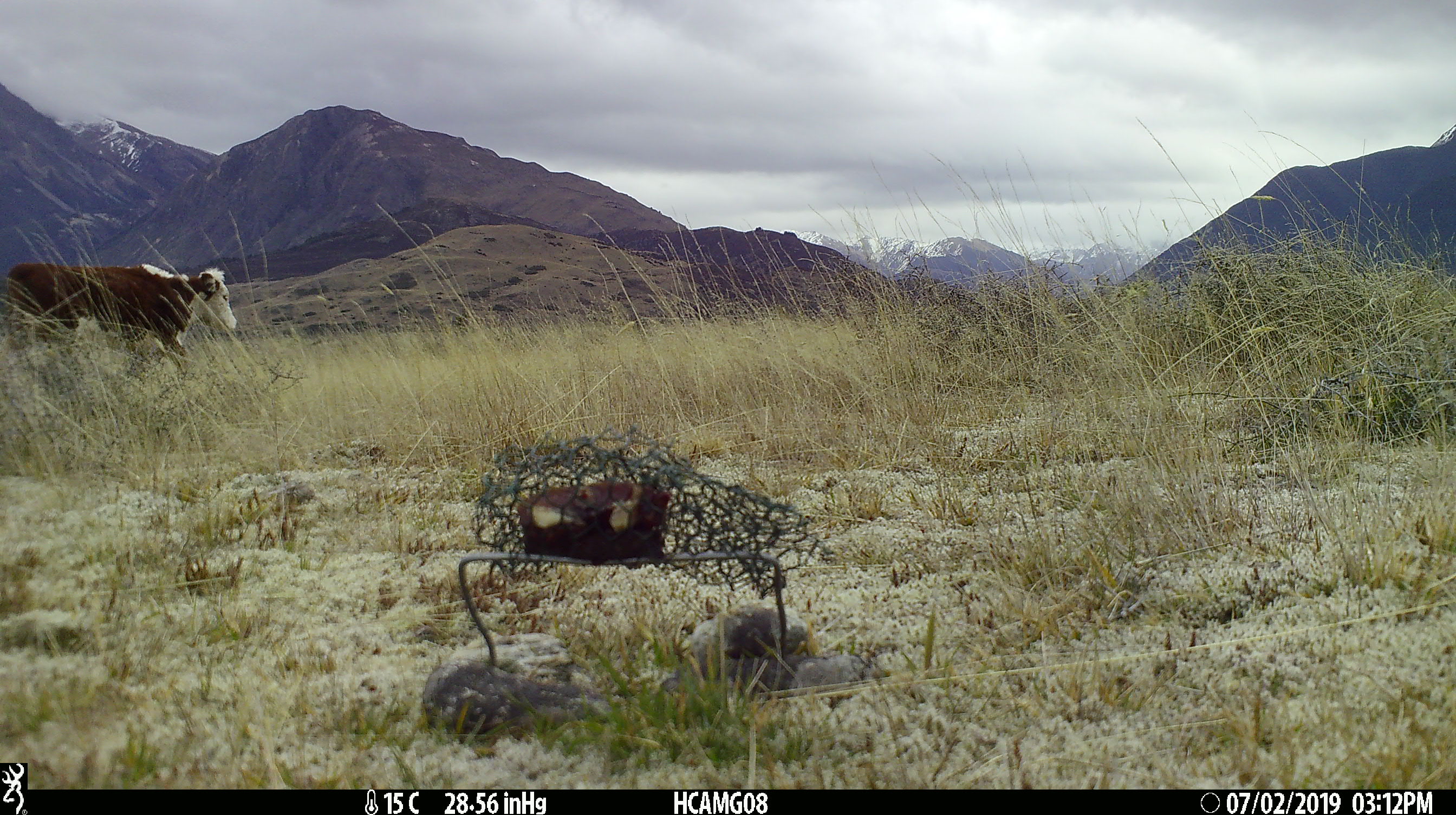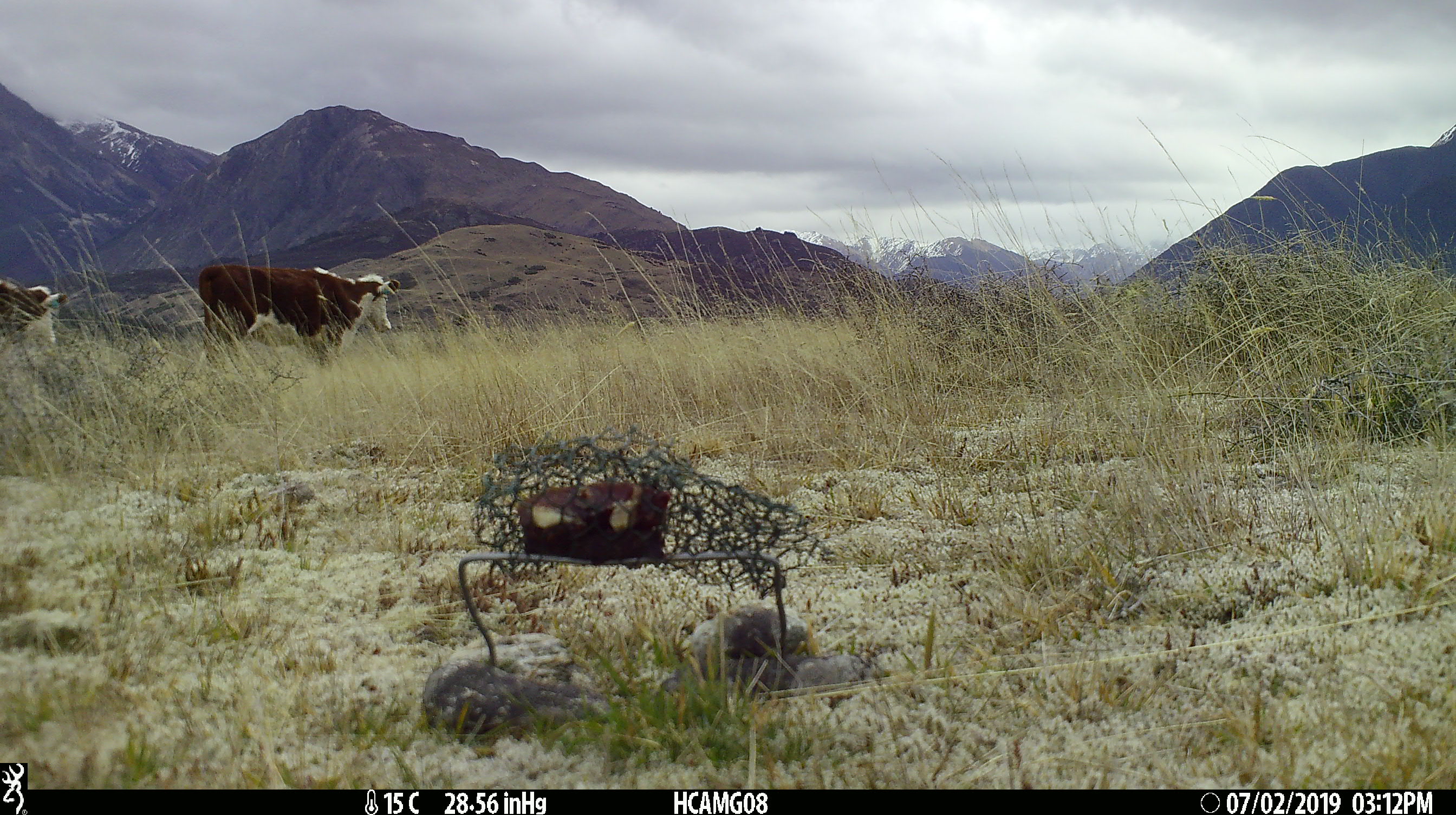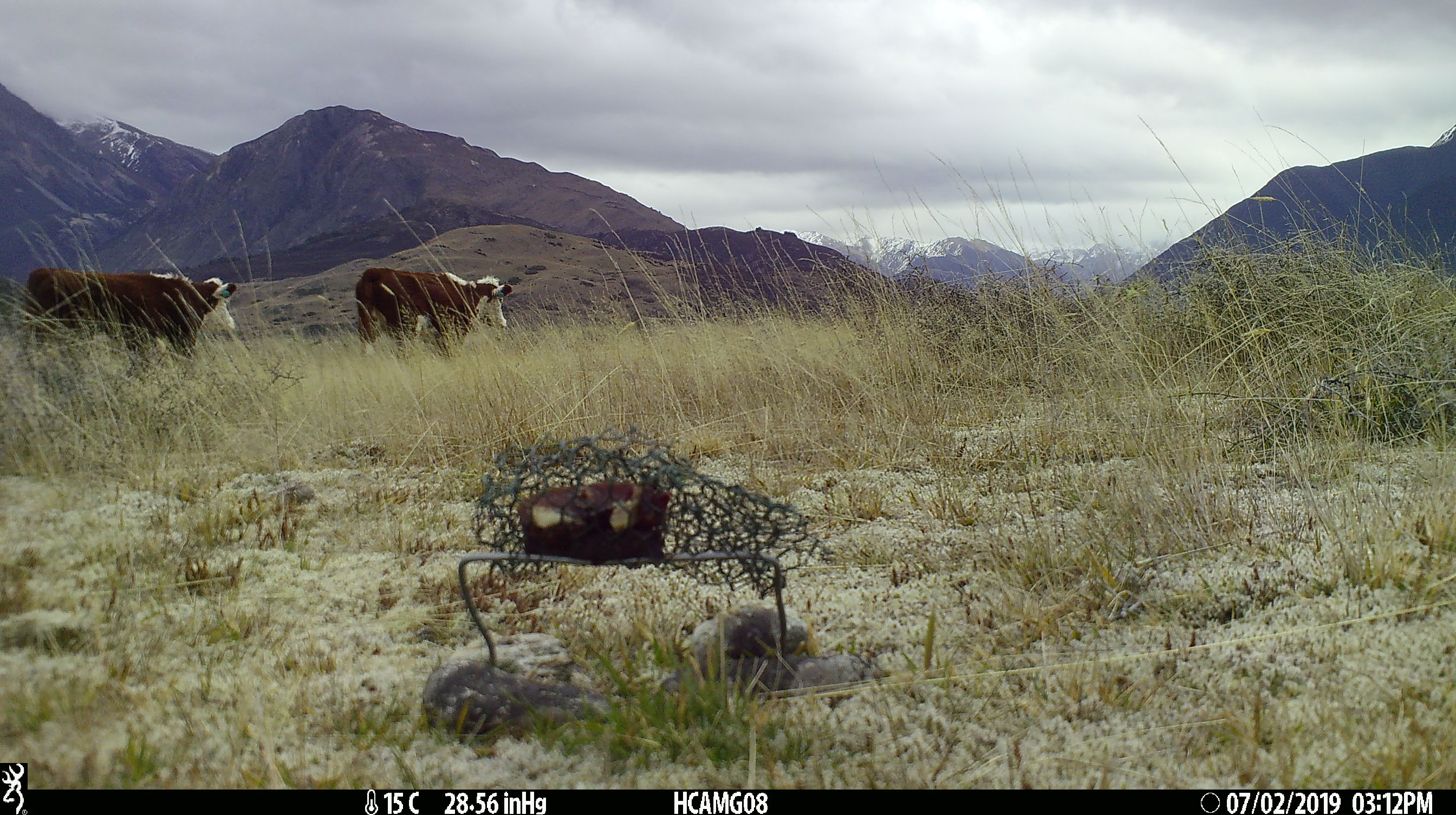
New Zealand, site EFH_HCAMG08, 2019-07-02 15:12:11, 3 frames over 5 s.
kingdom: Animalia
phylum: Chordata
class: Mammalia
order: Artiodactyla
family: Bovidae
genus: Bos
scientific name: Bos taurus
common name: domestic cow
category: cow